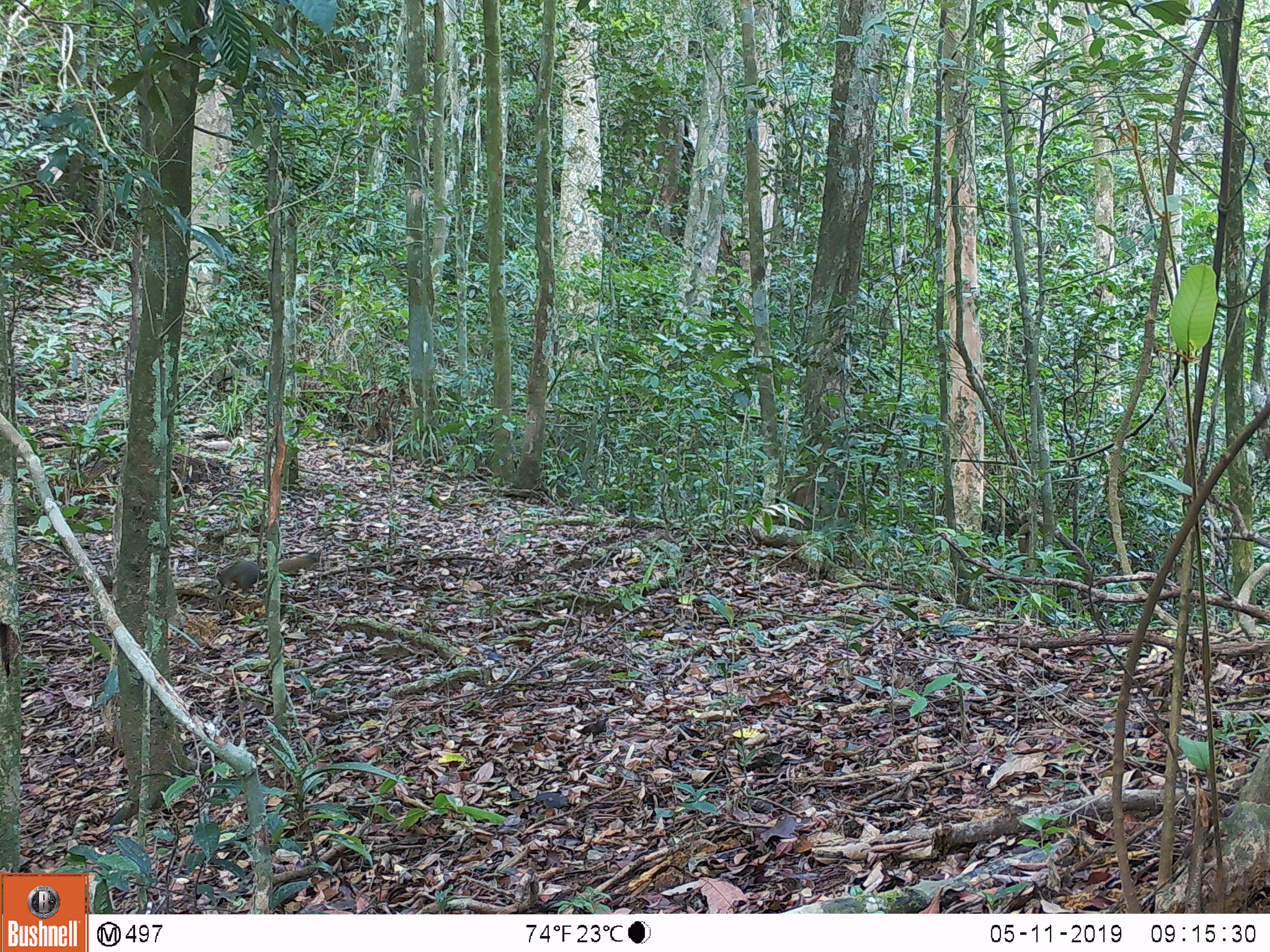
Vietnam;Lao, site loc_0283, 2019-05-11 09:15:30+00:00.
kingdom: Animalia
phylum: Chordata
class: Mammalia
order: Rodentia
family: Sciuridae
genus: Callosciurus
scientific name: Callosciurus erythraeus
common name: pallas's squirrel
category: pallass squirrel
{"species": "pallass squirrel (pallas's squirrel) (Callosciurus erythraeus)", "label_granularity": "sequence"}